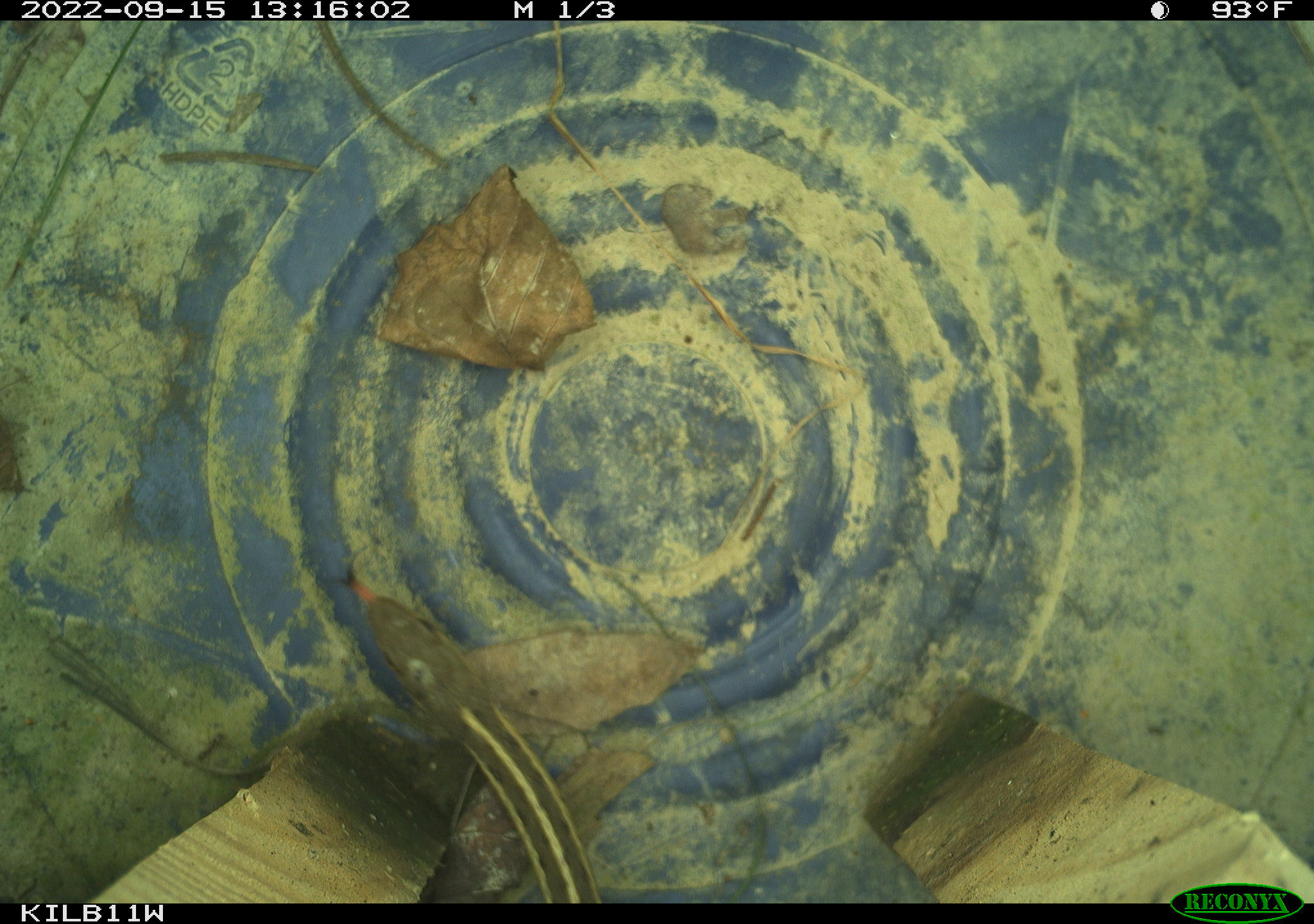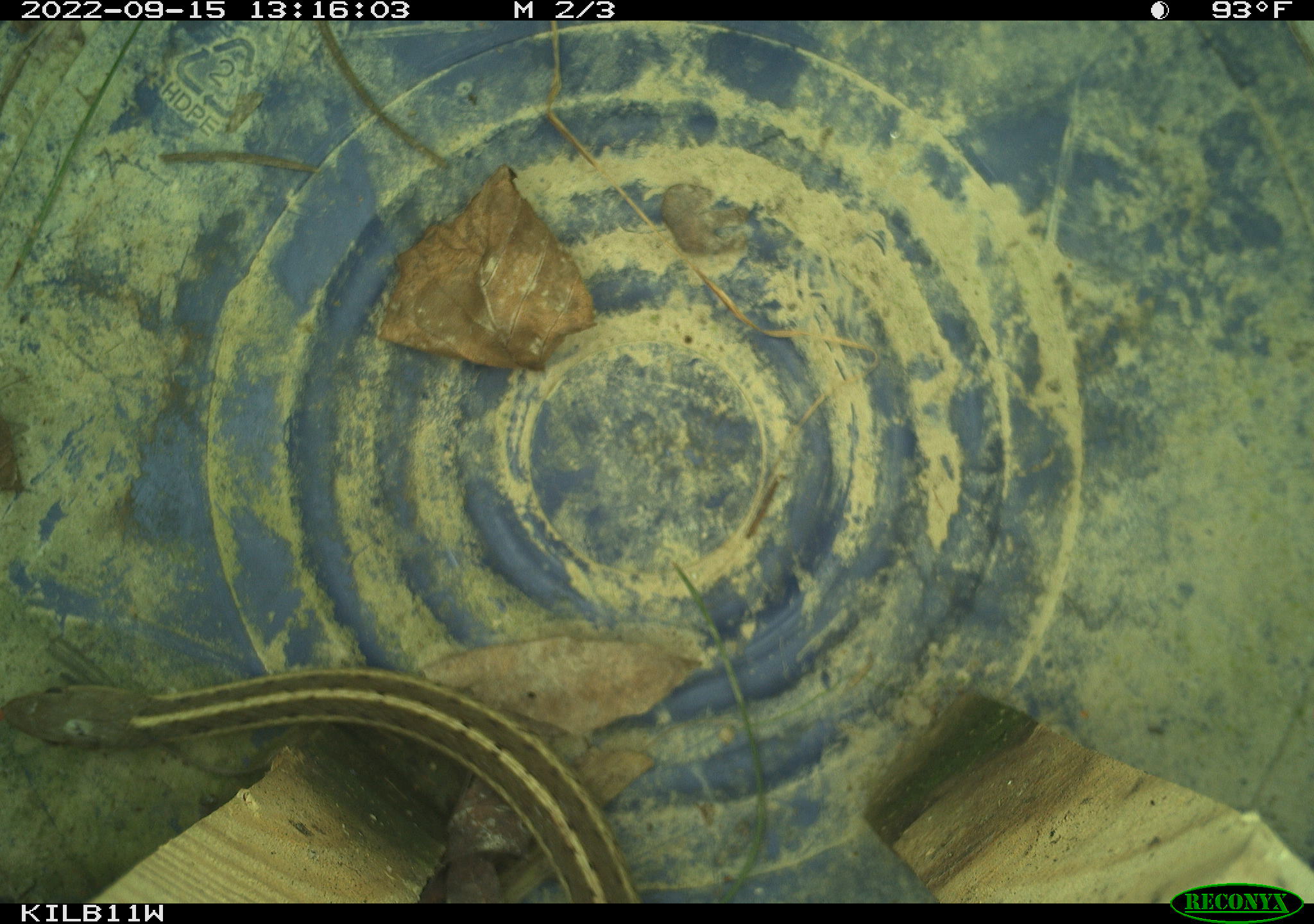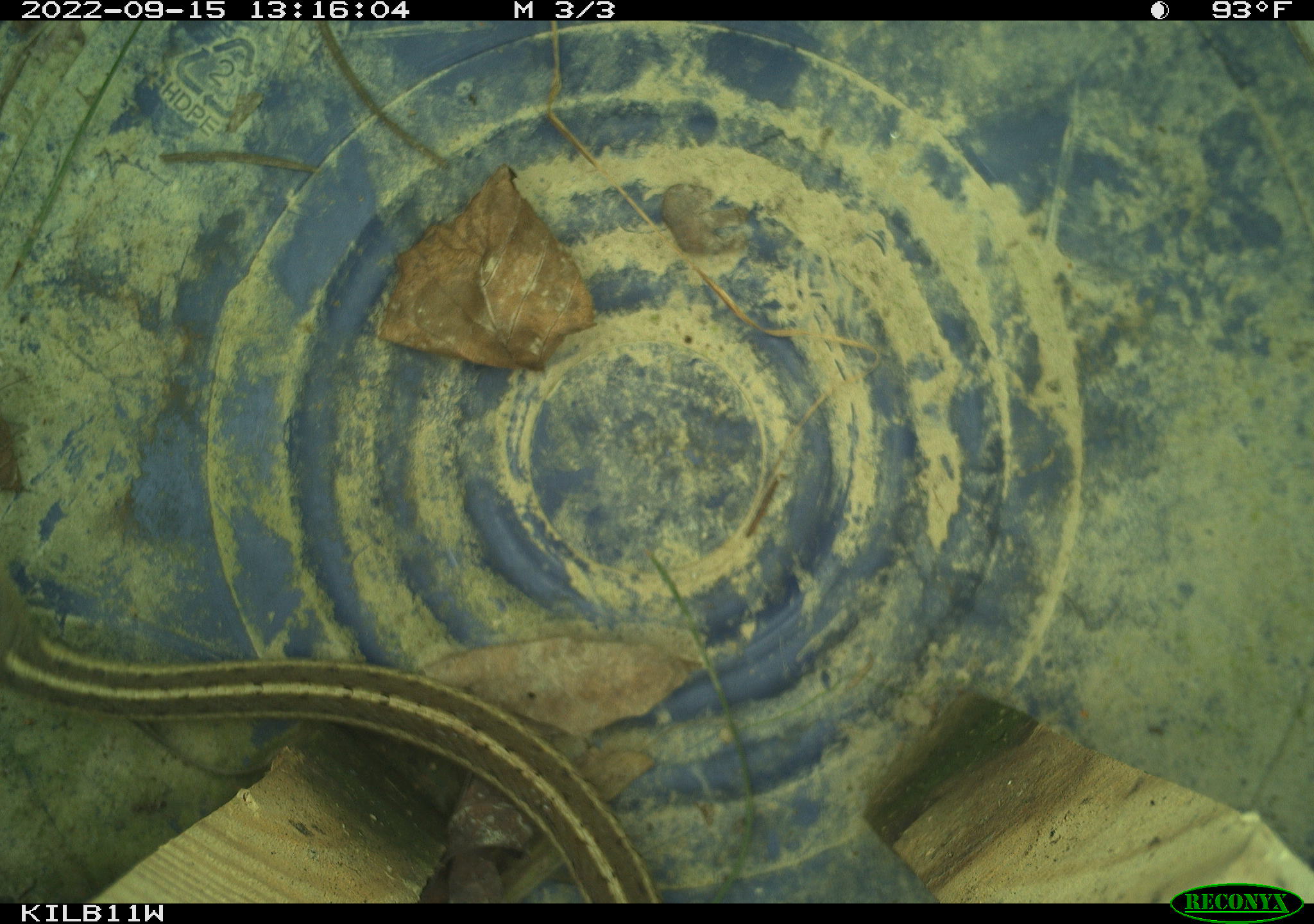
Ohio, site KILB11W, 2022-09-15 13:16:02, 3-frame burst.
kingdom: Animalia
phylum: Chordata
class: Reptilia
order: Squamata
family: Colubridae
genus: Thamnophis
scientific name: Thamnophis sirtalis sirtalis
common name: eastern gartersnake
Eastern gartersnake (Thamnophis sirtalis sirtalis).